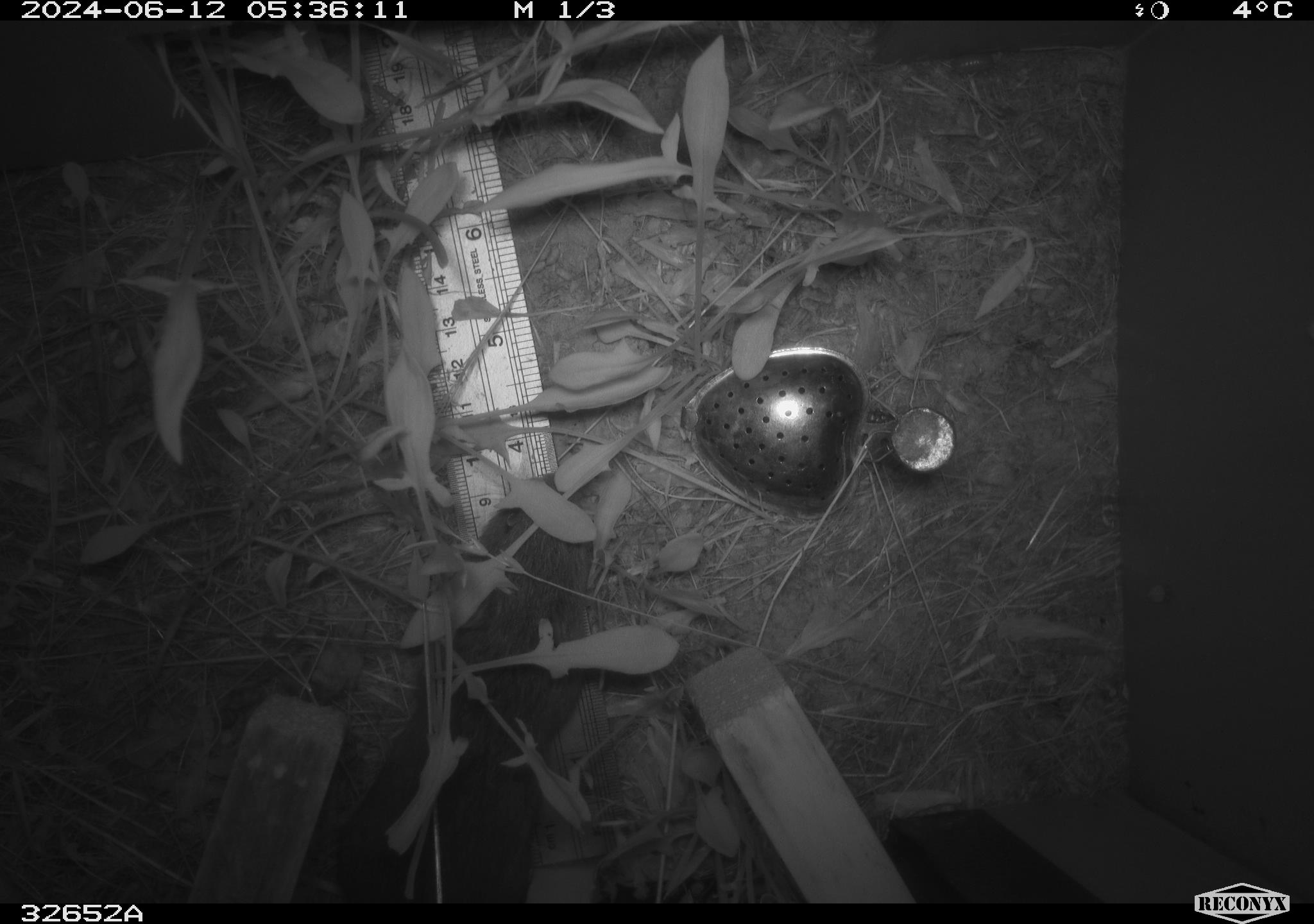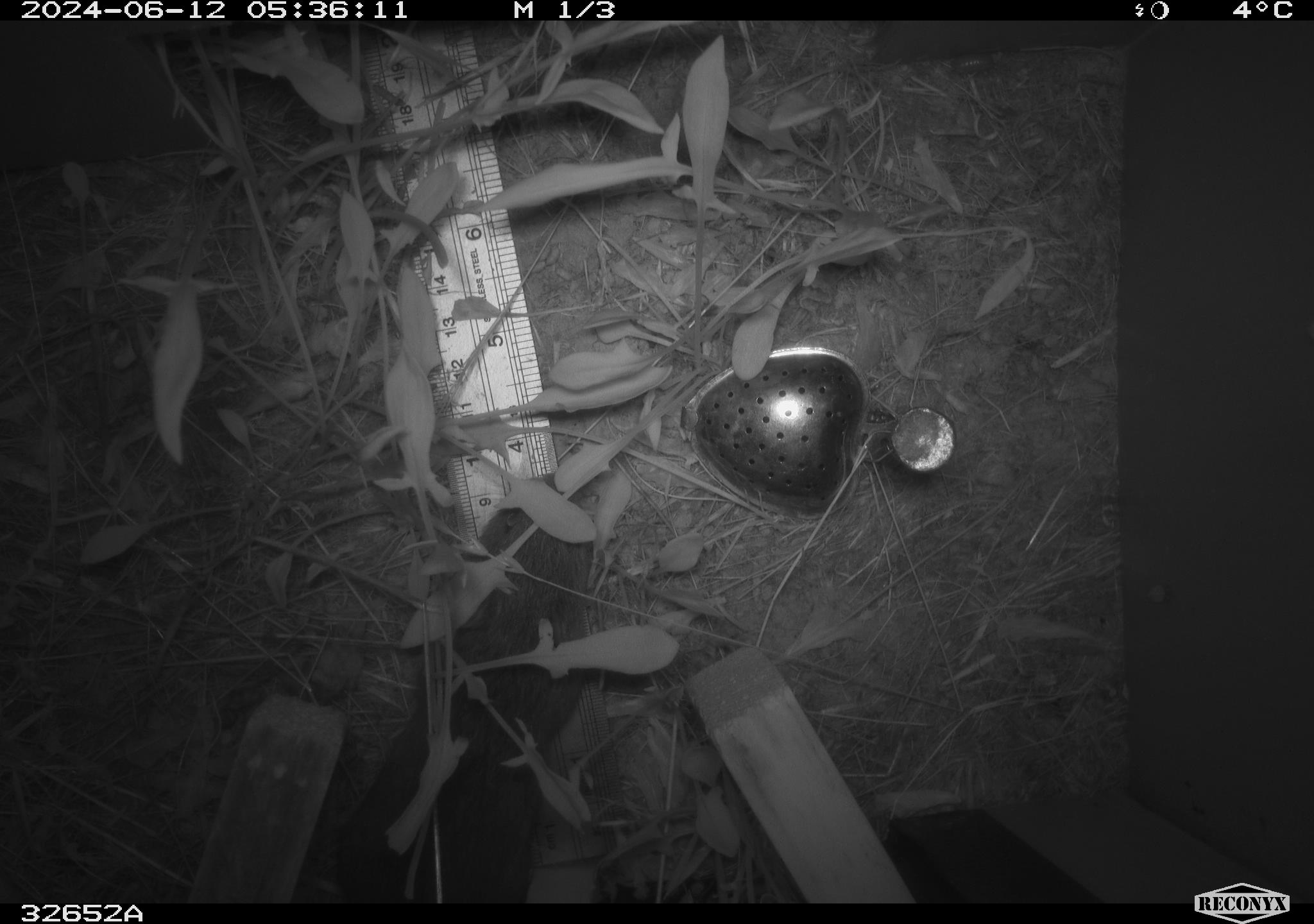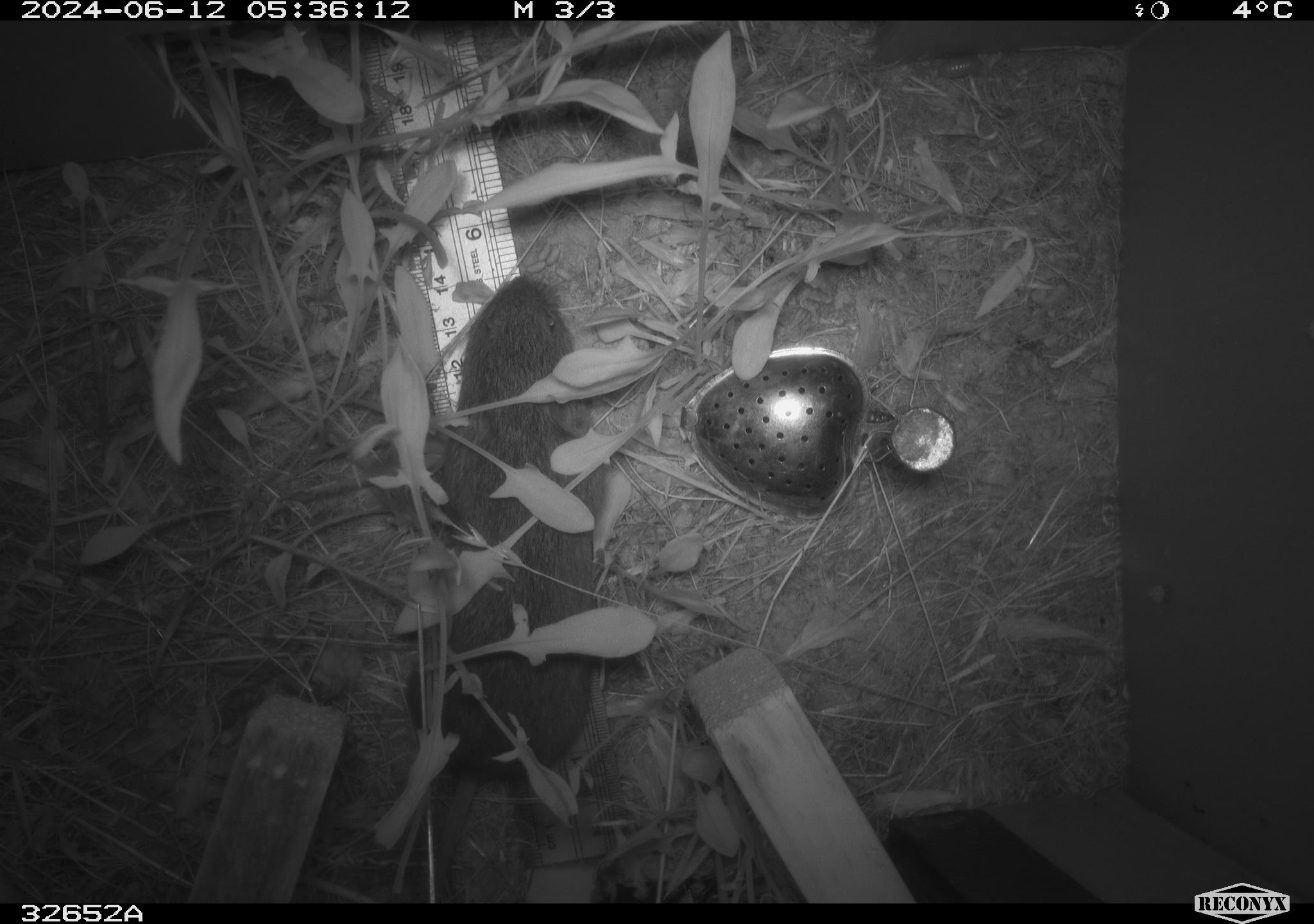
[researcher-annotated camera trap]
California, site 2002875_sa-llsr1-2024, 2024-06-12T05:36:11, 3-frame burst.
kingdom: Animalia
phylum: Chordata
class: Mammalia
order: Rodentia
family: Cricetidae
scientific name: Arvicolinae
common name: voles, lemmings, and muskrats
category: arvicolinae subfamily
Arvicolinae subfamily (voles, lemmings, and muskrats) (Arvicolinae).